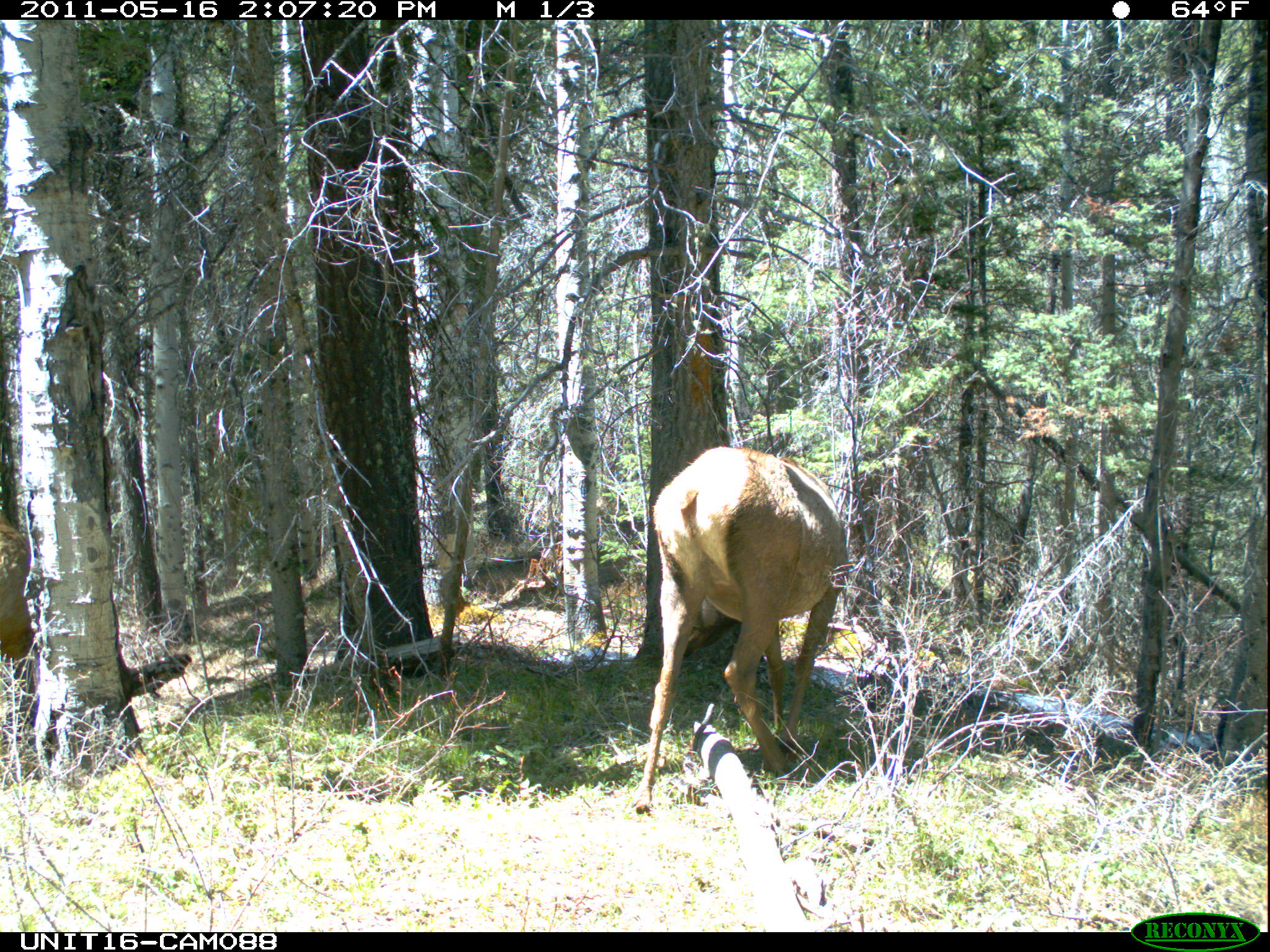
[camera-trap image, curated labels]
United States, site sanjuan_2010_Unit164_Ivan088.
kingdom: Animalia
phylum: Chordata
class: Mammalia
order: Artiodactyla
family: Cervidae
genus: Cervus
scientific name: Cervus elaphus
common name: red deer